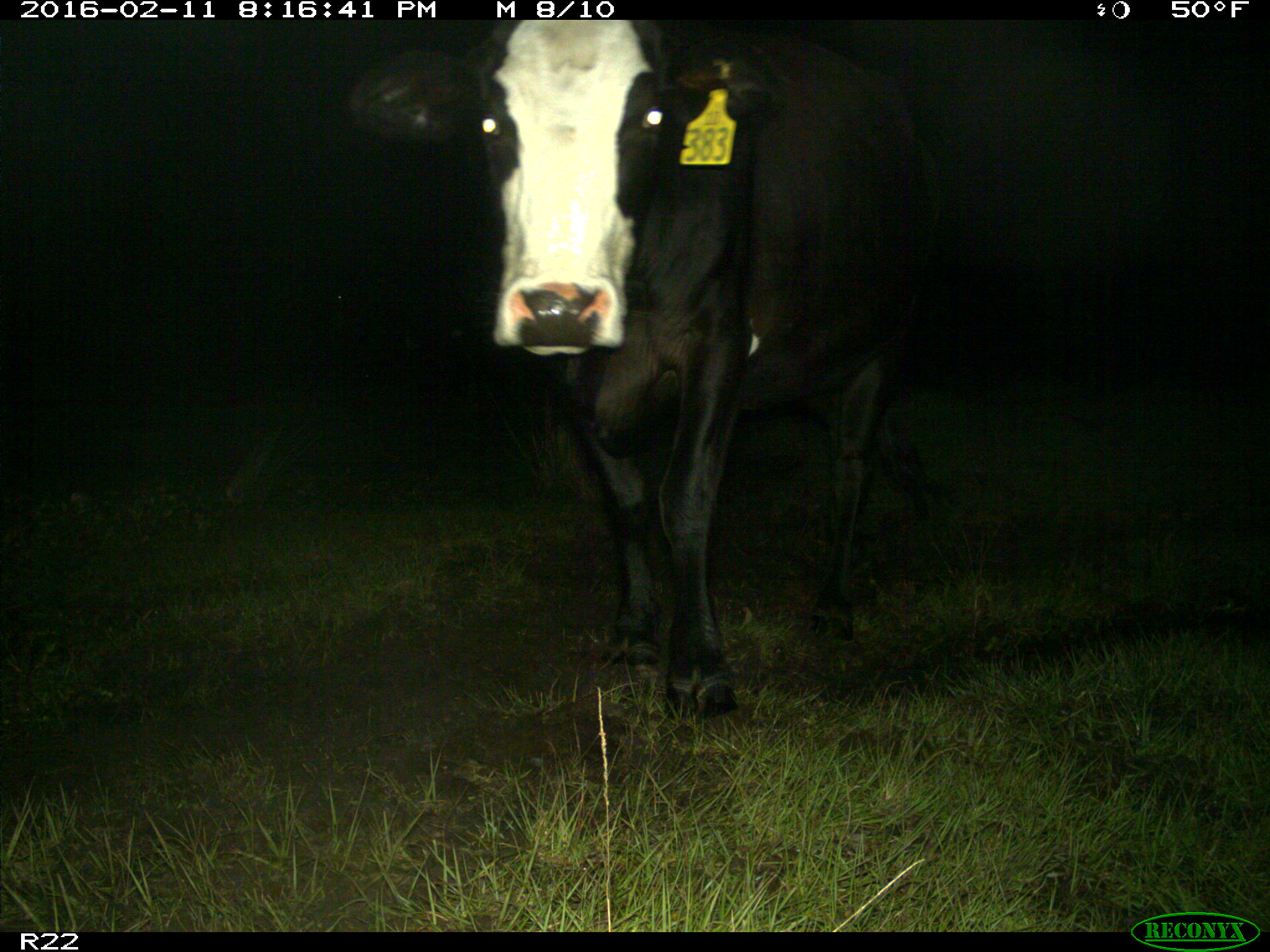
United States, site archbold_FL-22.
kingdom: Animalia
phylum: Chordata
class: Mammalia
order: Artiodactyla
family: Bovidae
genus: Bos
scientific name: Bos taurus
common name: domestic cow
Bos taurus (domestic cow).